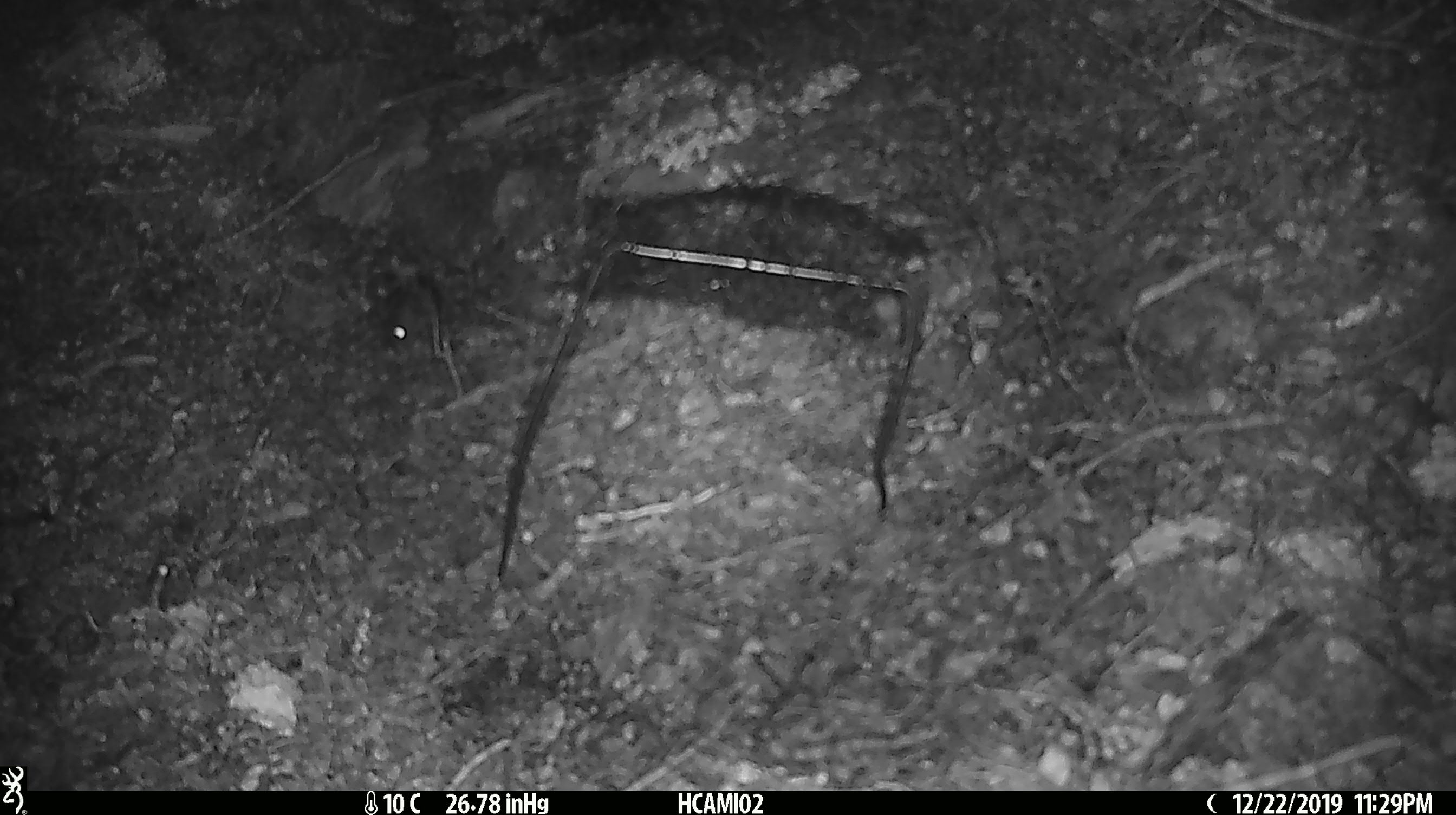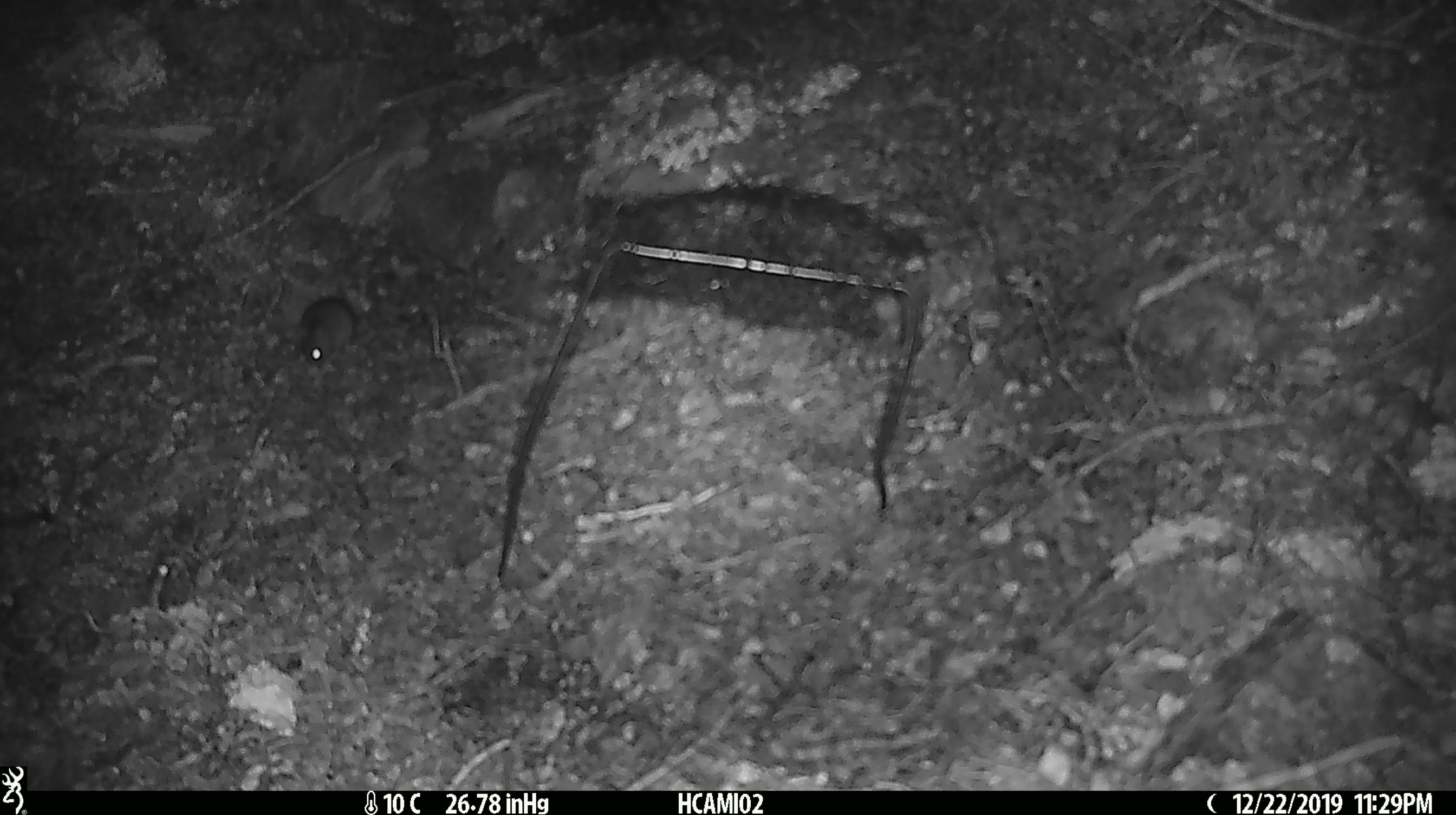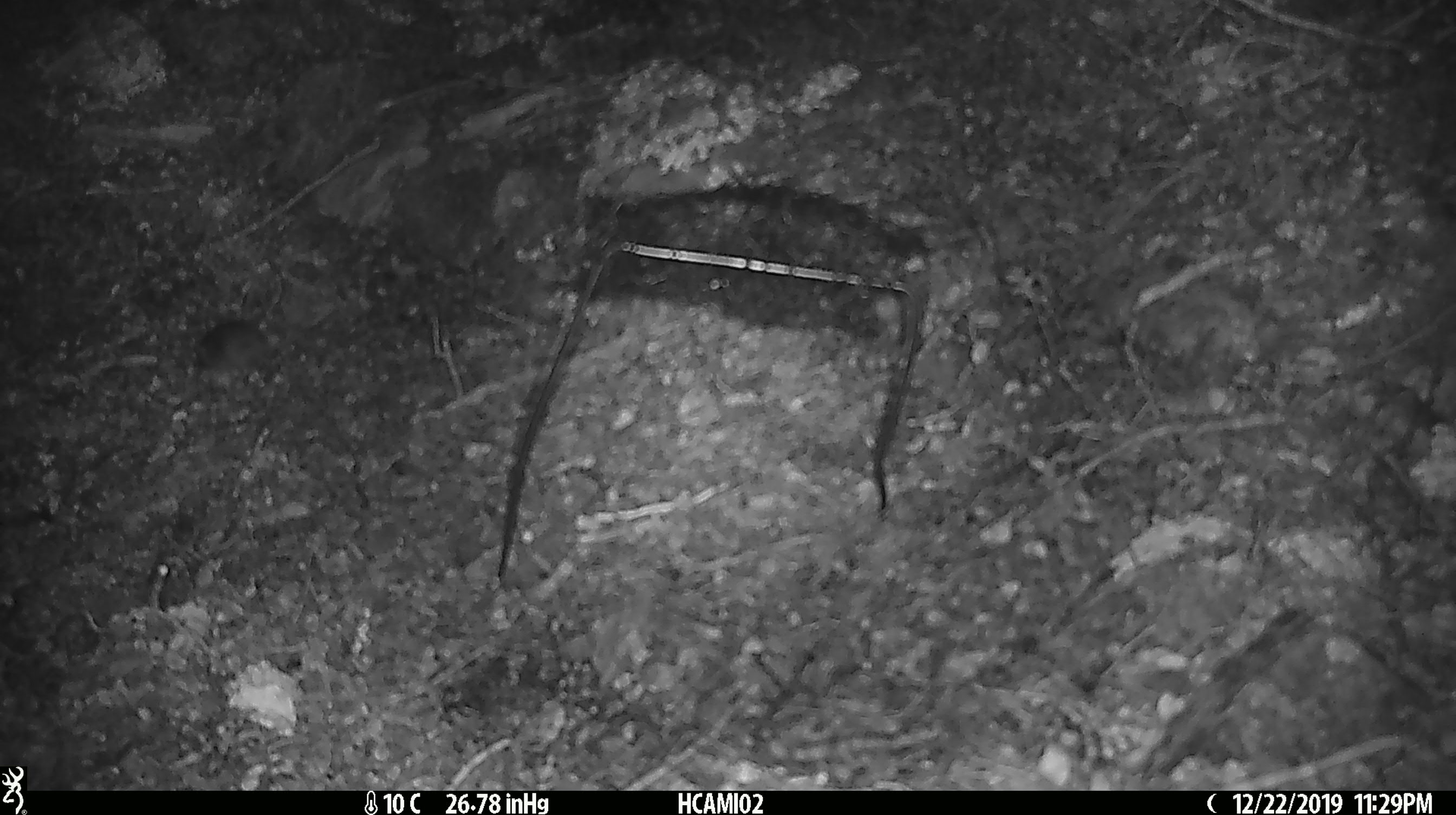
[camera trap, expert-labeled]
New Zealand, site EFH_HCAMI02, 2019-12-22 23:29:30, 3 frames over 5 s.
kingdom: Animalia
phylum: Chordata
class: Mammalia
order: Rodentia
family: Muridae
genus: Mus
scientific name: Mus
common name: mouse